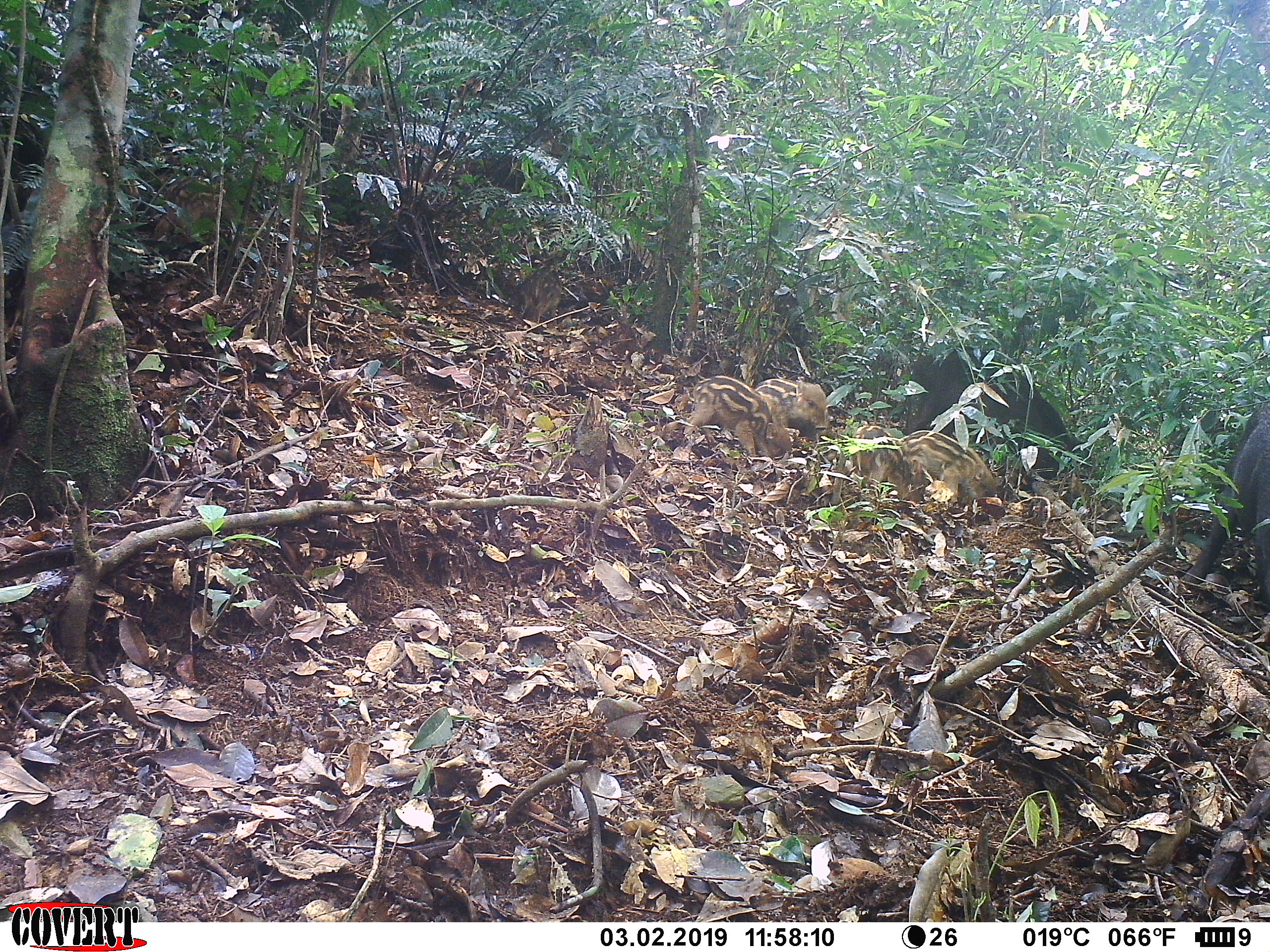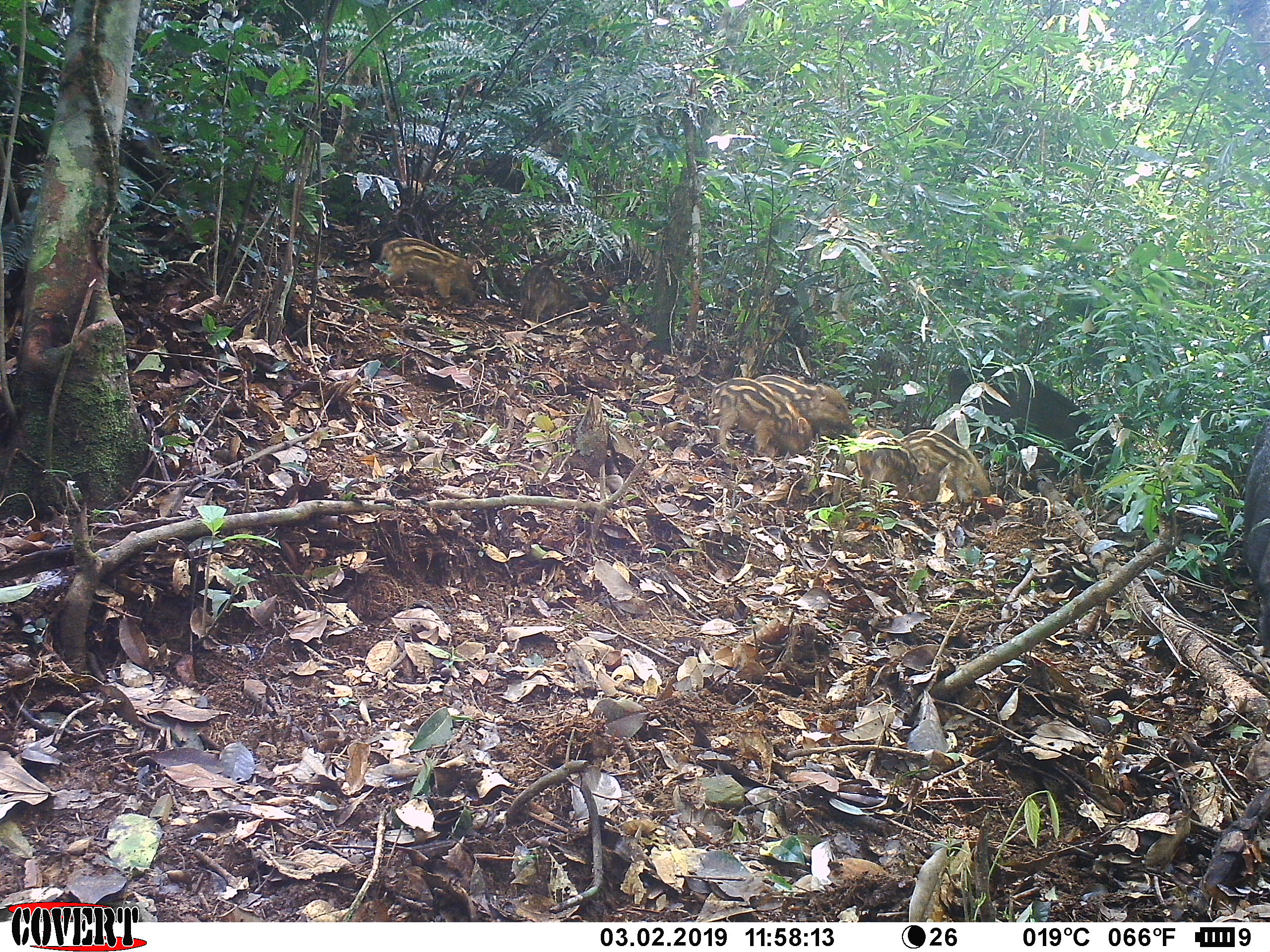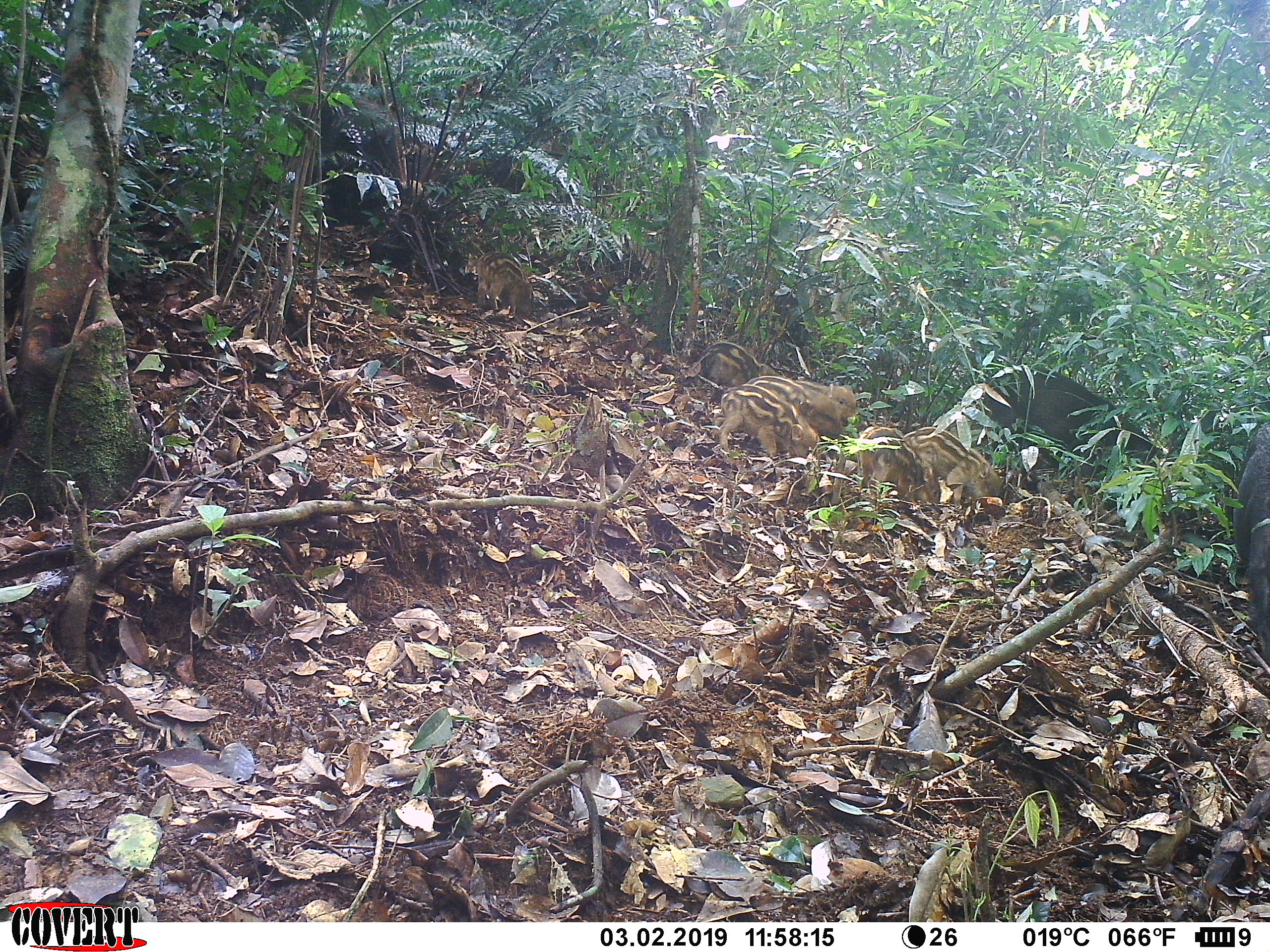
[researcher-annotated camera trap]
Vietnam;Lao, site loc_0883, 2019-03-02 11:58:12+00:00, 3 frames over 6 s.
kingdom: Animalia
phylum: Chordata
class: Mammalia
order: Artiodactyla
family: Suidae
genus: Sus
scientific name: Sus scrofa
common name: eurasian wild pig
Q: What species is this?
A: Eurasian wild pig (Sus scrofa).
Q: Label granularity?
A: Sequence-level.